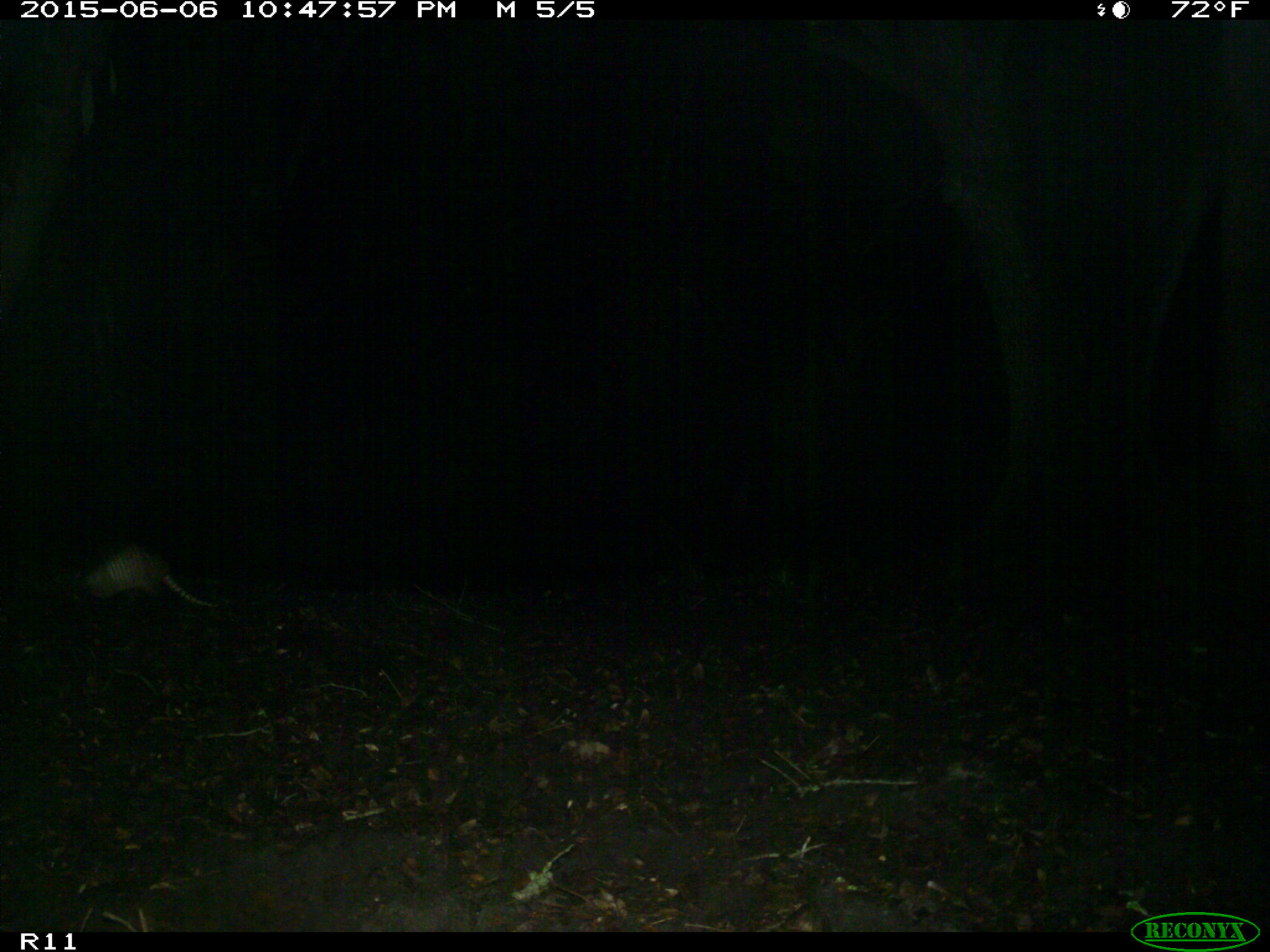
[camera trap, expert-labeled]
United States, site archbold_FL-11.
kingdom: Animalia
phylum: Chordata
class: Mammalia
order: Cingulata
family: Dasypodidae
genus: Dasypus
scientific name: Dasypus novemcinctus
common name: nine-banded armadillo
Dasypus novemcinctus (nine-banded armadillo).